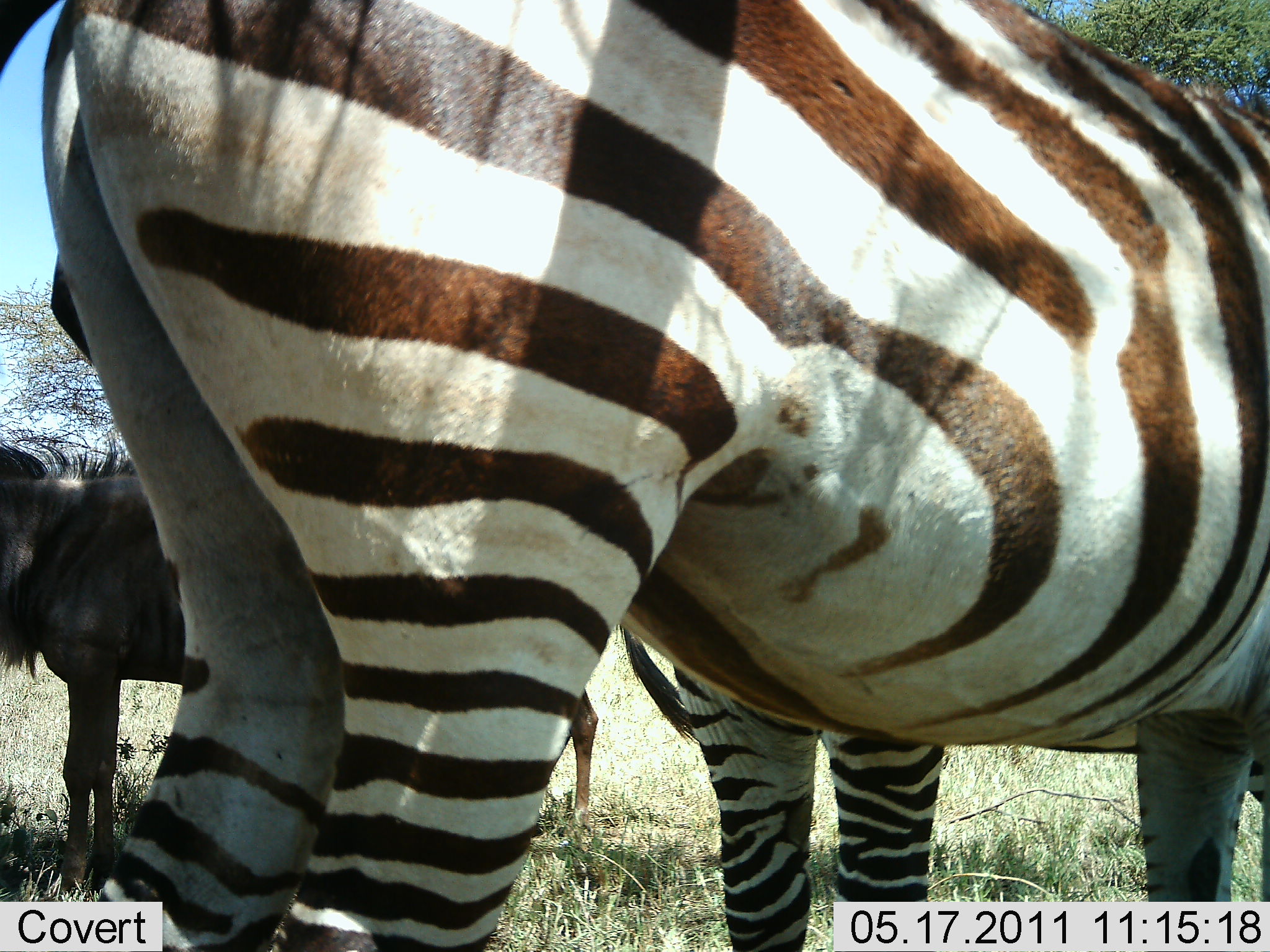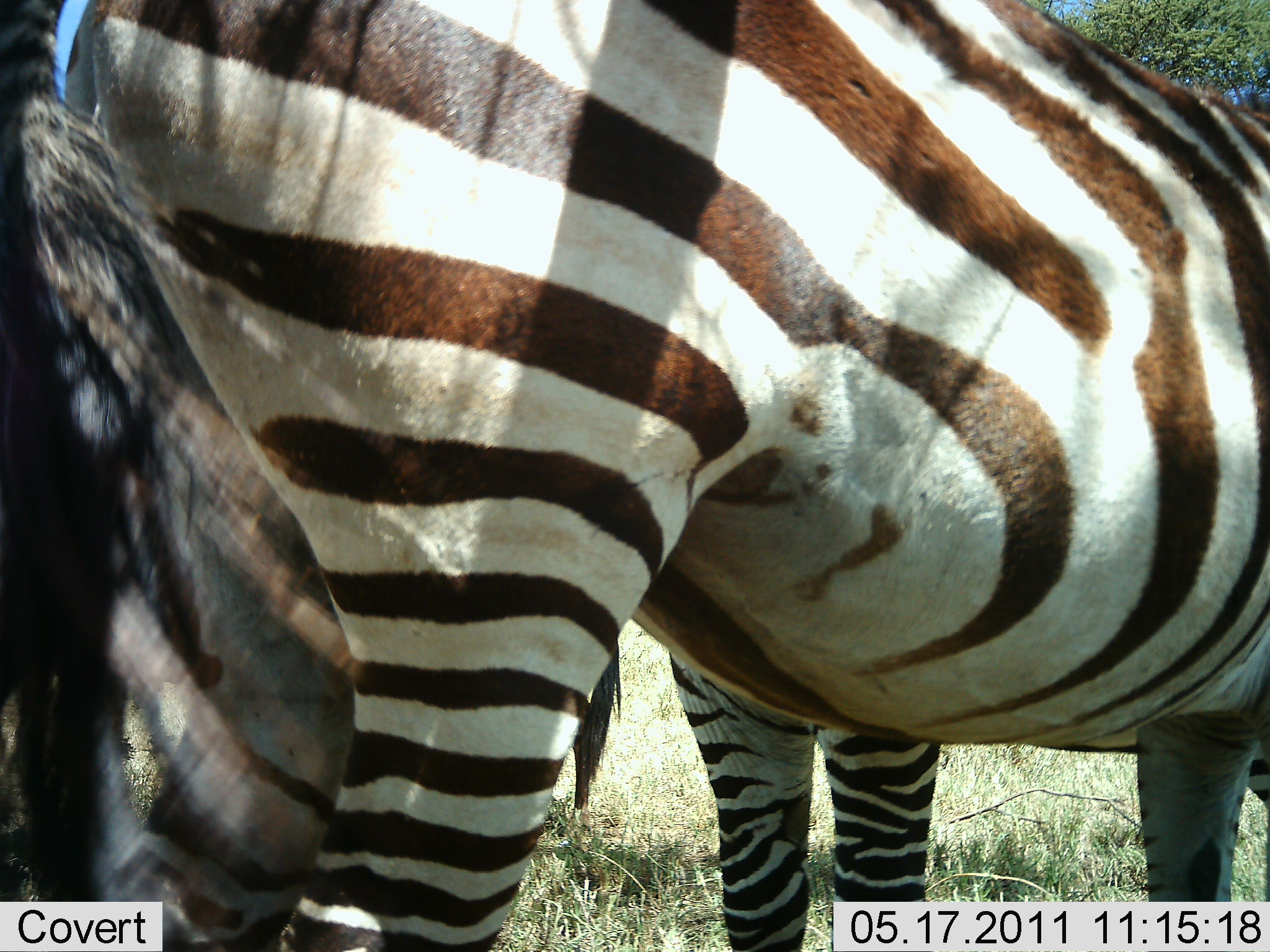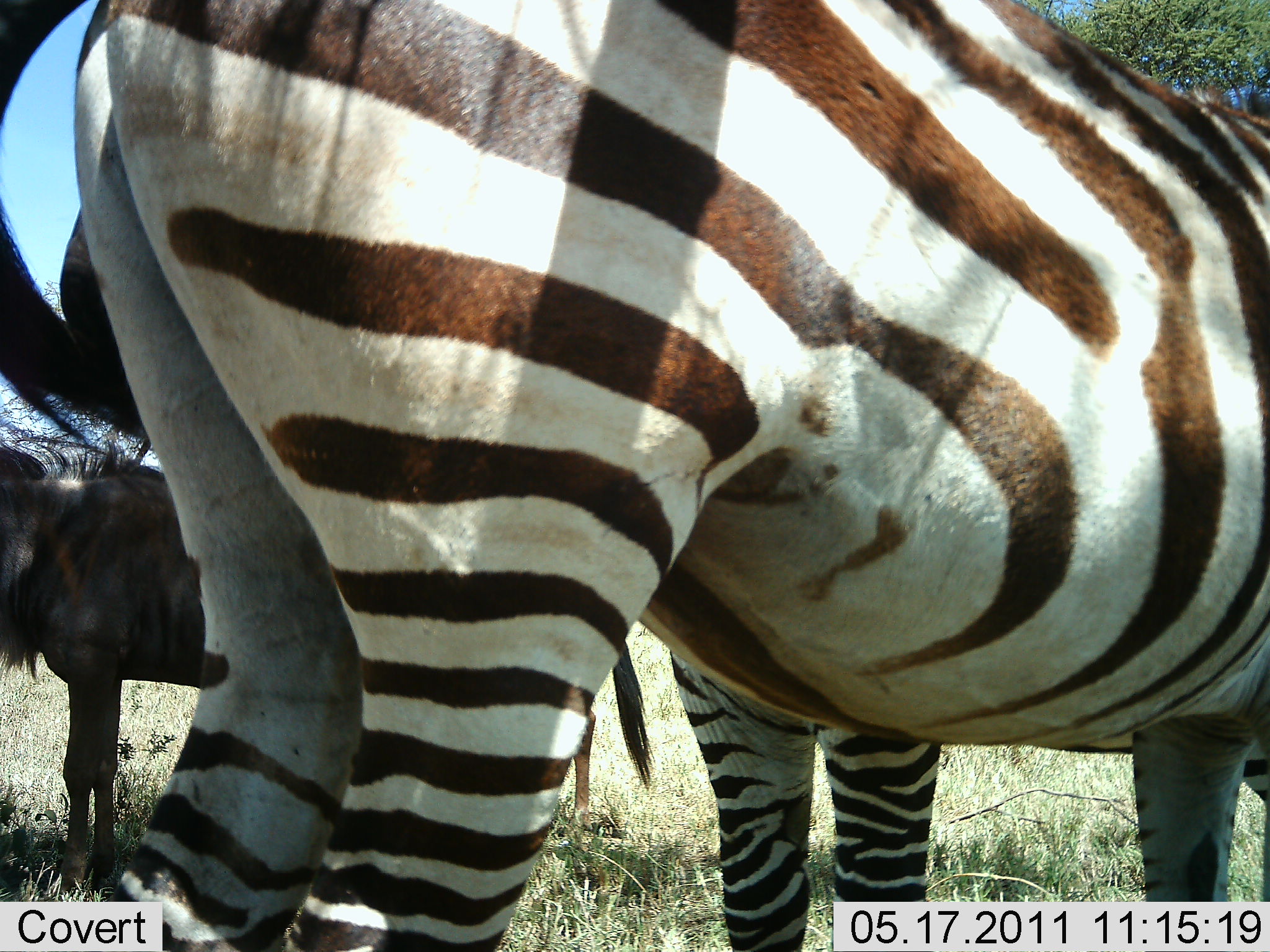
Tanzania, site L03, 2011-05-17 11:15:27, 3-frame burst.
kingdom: Animalia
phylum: Chordata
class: Mammalia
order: Artiodactyla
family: Bovidae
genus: Connochaetes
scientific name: Connochaetes taurinus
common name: blue wildebeest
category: wildebeest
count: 1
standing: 92%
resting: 15%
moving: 0%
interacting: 0%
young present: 0%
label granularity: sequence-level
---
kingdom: Animalia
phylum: Chordata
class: Mammalia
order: Perissodactyla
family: Equidae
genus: Equus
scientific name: Equus quagga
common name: plains zebra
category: zebra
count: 2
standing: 88%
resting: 12%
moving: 6%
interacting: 6%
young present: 6%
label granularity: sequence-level